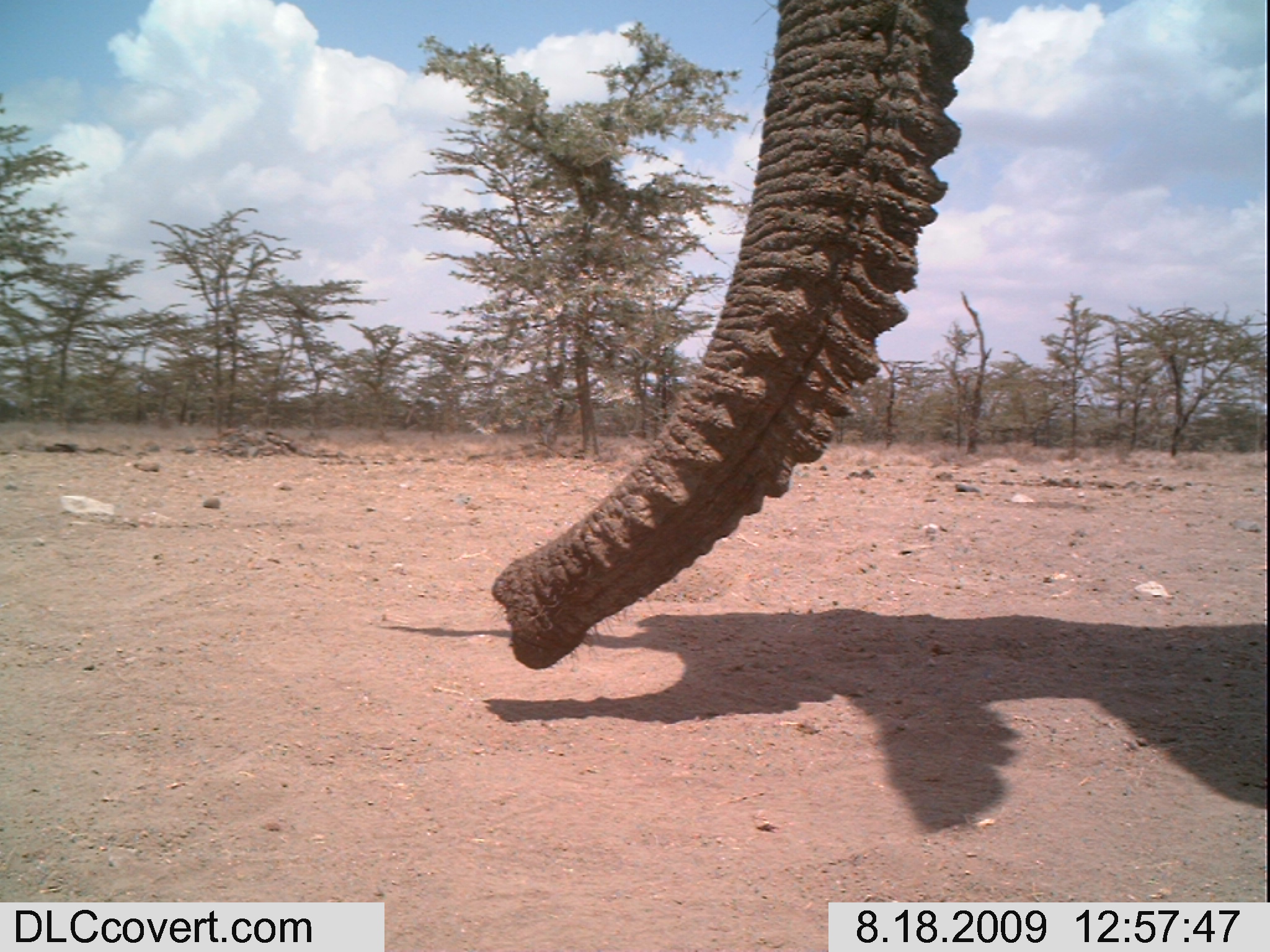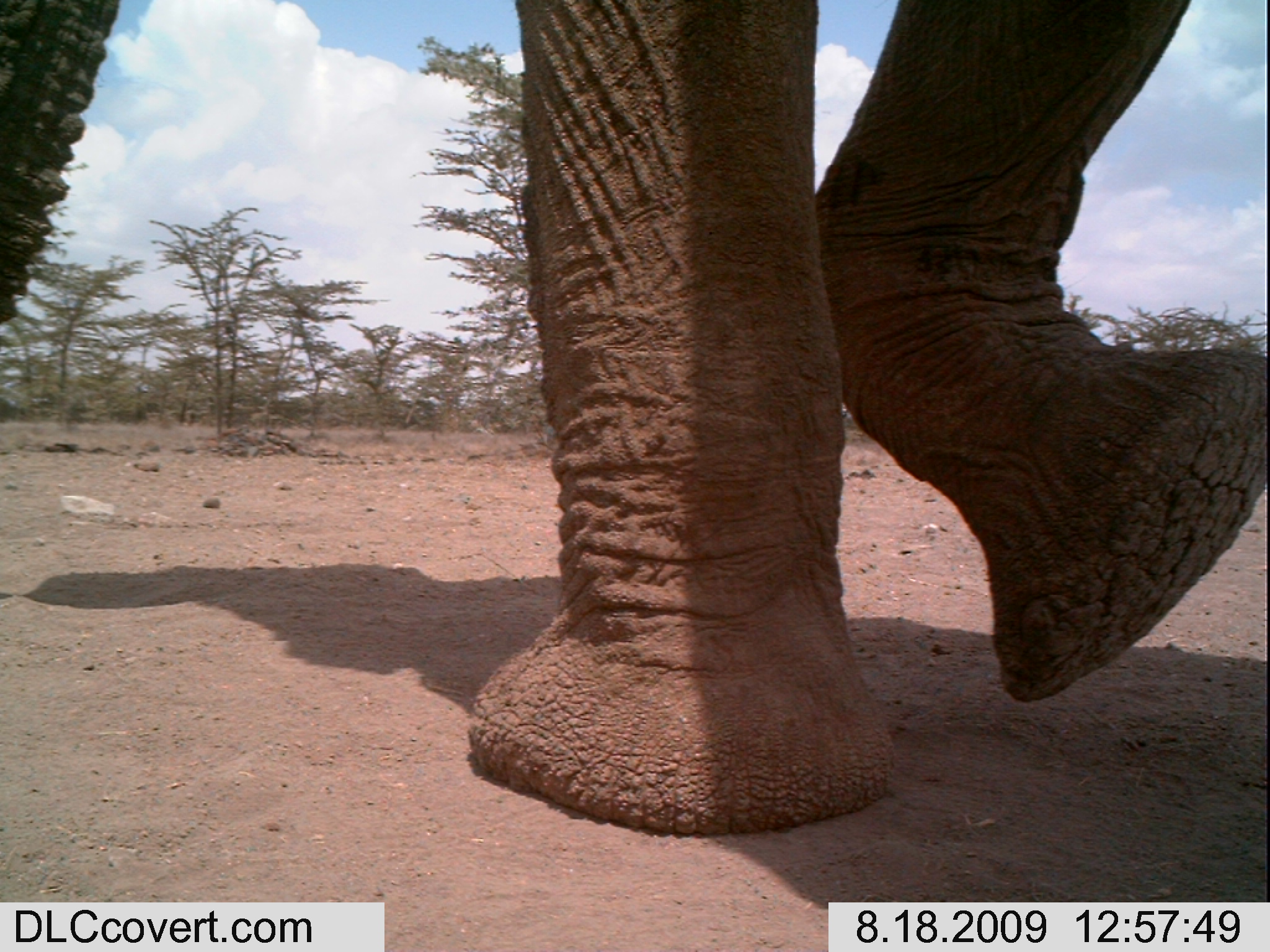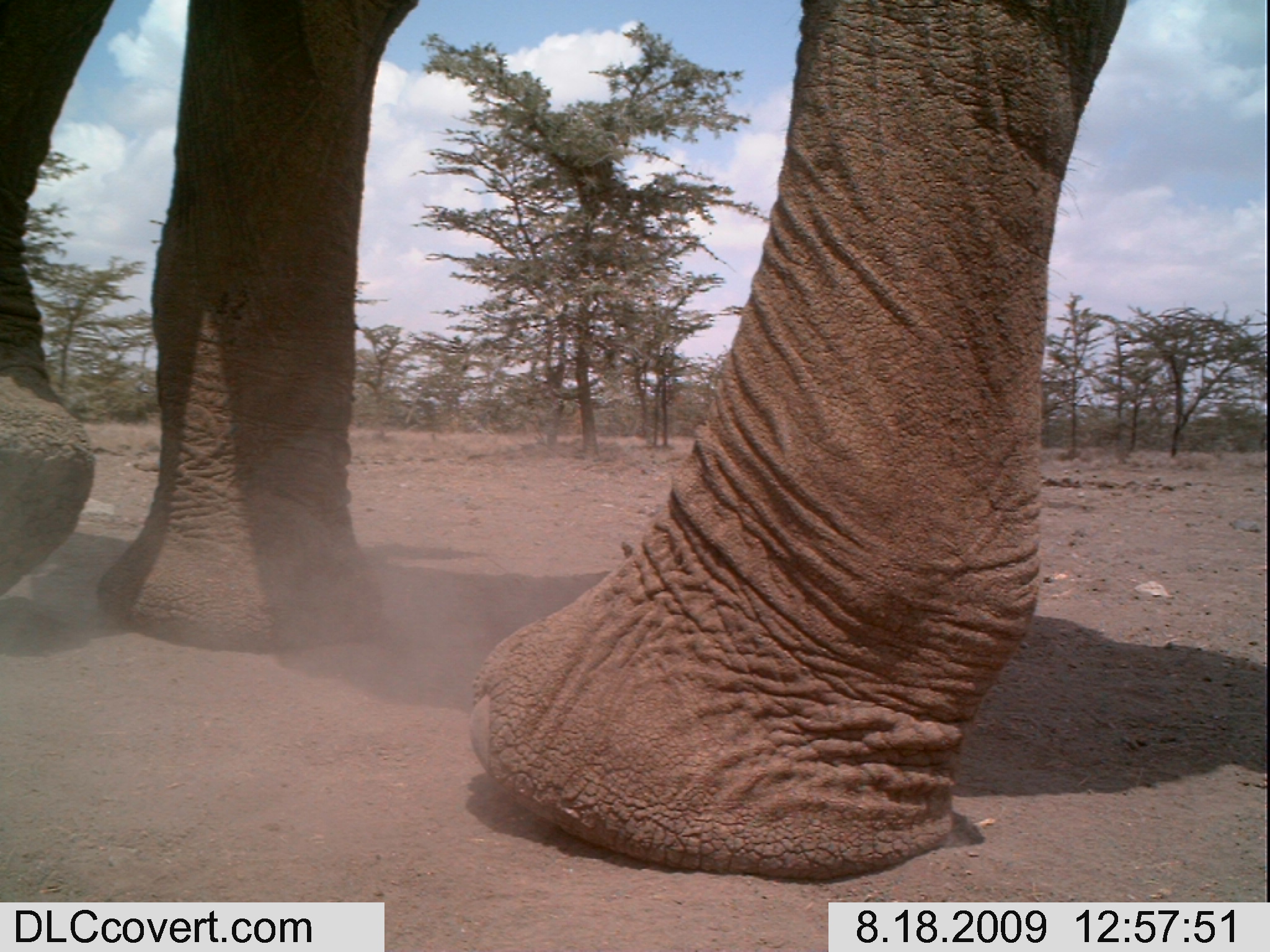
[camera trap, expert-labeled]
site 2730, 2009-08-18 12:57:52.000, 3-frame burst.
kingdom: Animalia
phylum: Chordata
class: Mammalia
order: Proboscidea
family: Elephantidae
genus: Loxodonta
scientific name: Loxodonta africana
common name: african bush elephant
Loxodonta africana (african bush elephant), count 1.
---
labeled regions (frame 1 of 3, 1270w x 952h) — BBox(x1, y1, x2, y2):
loxodonta africana: BBox(492, 0, 975, 668)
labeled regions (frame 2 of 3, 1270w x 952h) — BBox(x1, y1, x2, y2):
loxodonta africana: BBox(0, 0, 1270, 833)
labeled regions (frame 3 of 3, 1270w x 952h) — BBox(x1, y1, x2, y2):
loxodonta africana: BBox(0, 0, 1130, 882)